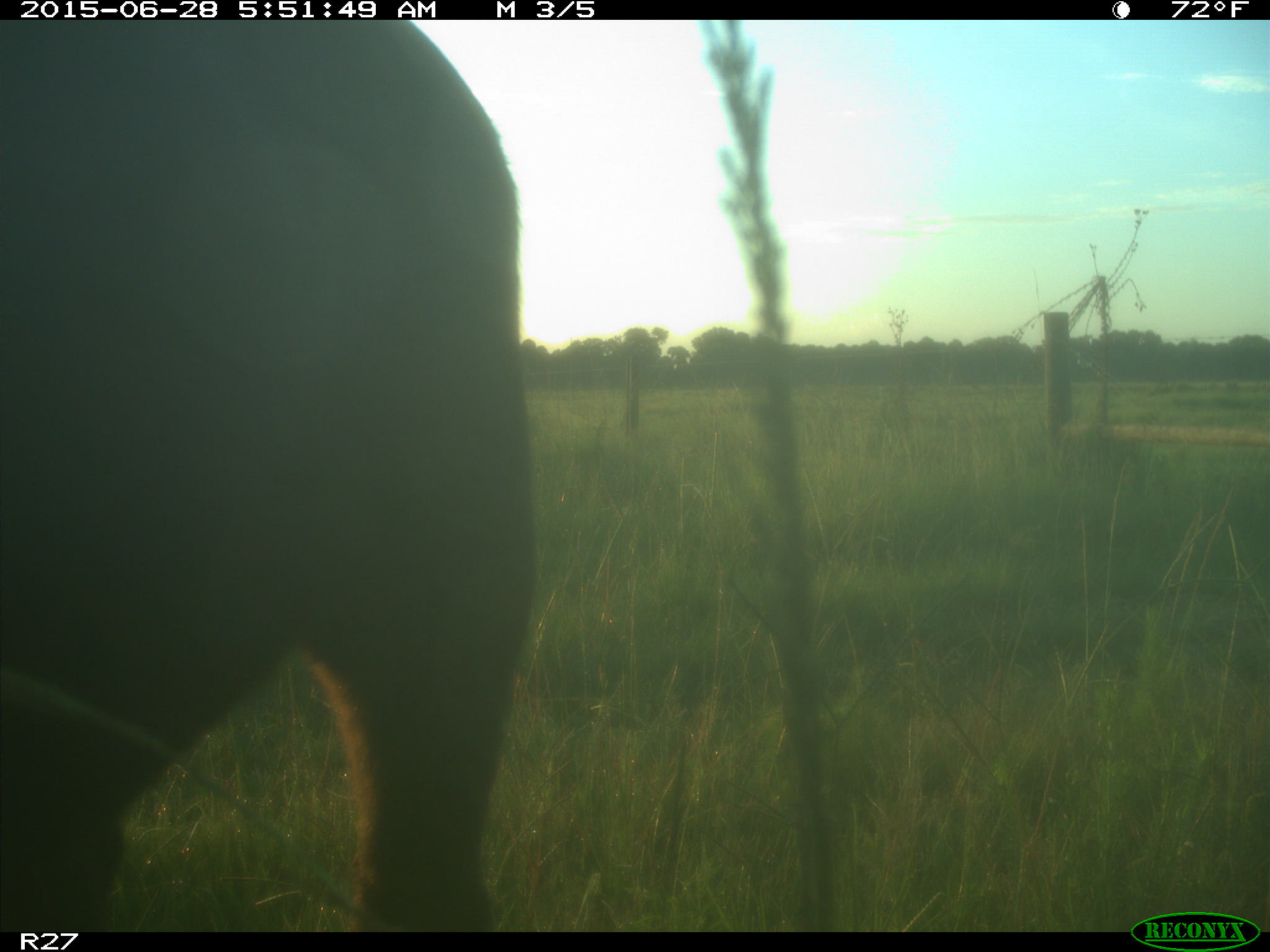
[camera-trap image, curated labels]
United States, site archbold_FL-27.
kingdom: Animalia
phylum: Chordata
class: Mammalia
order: Artiodactyla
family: Bovidae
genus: Bos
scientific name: Bos taurus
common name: domestic cow